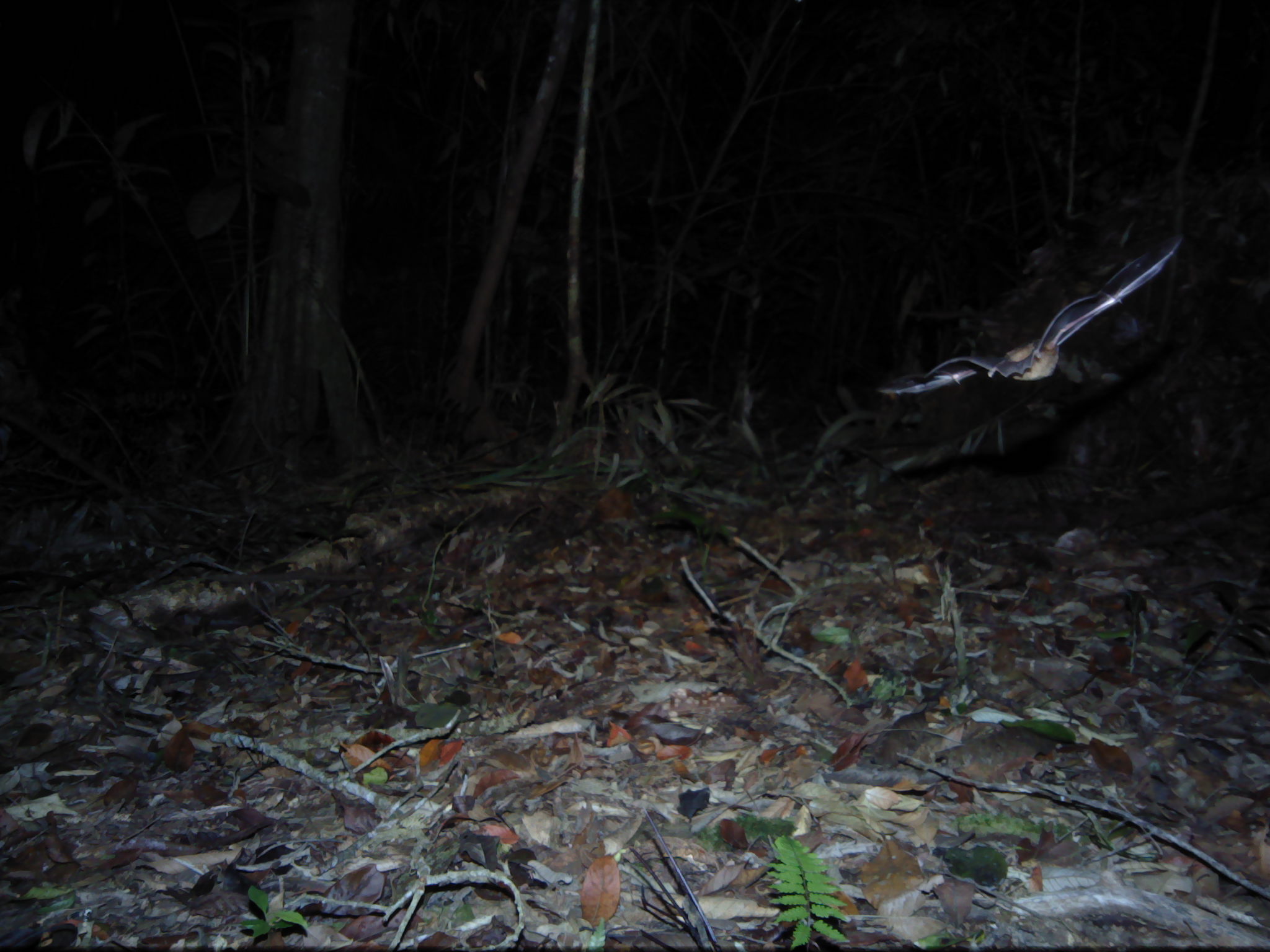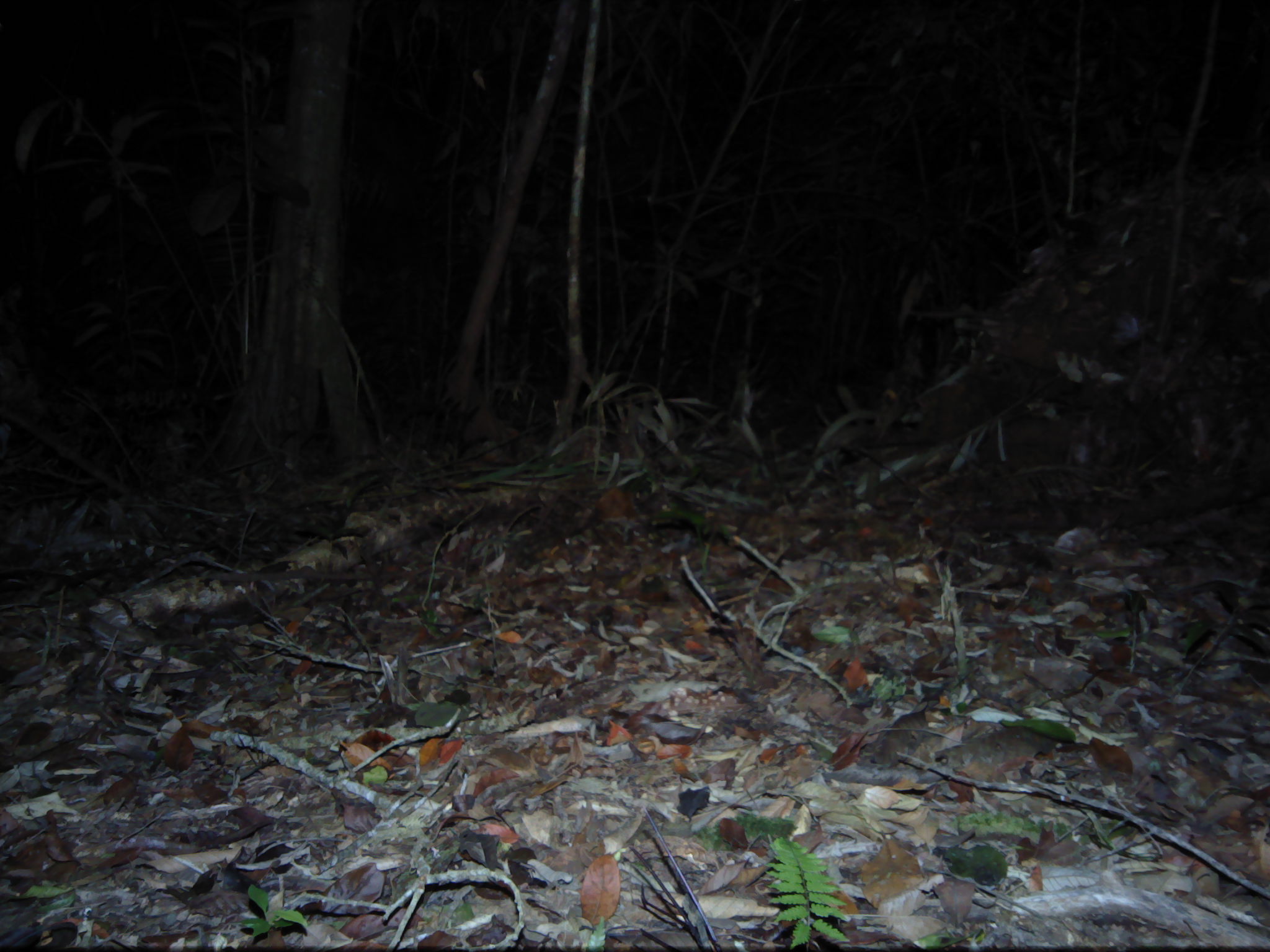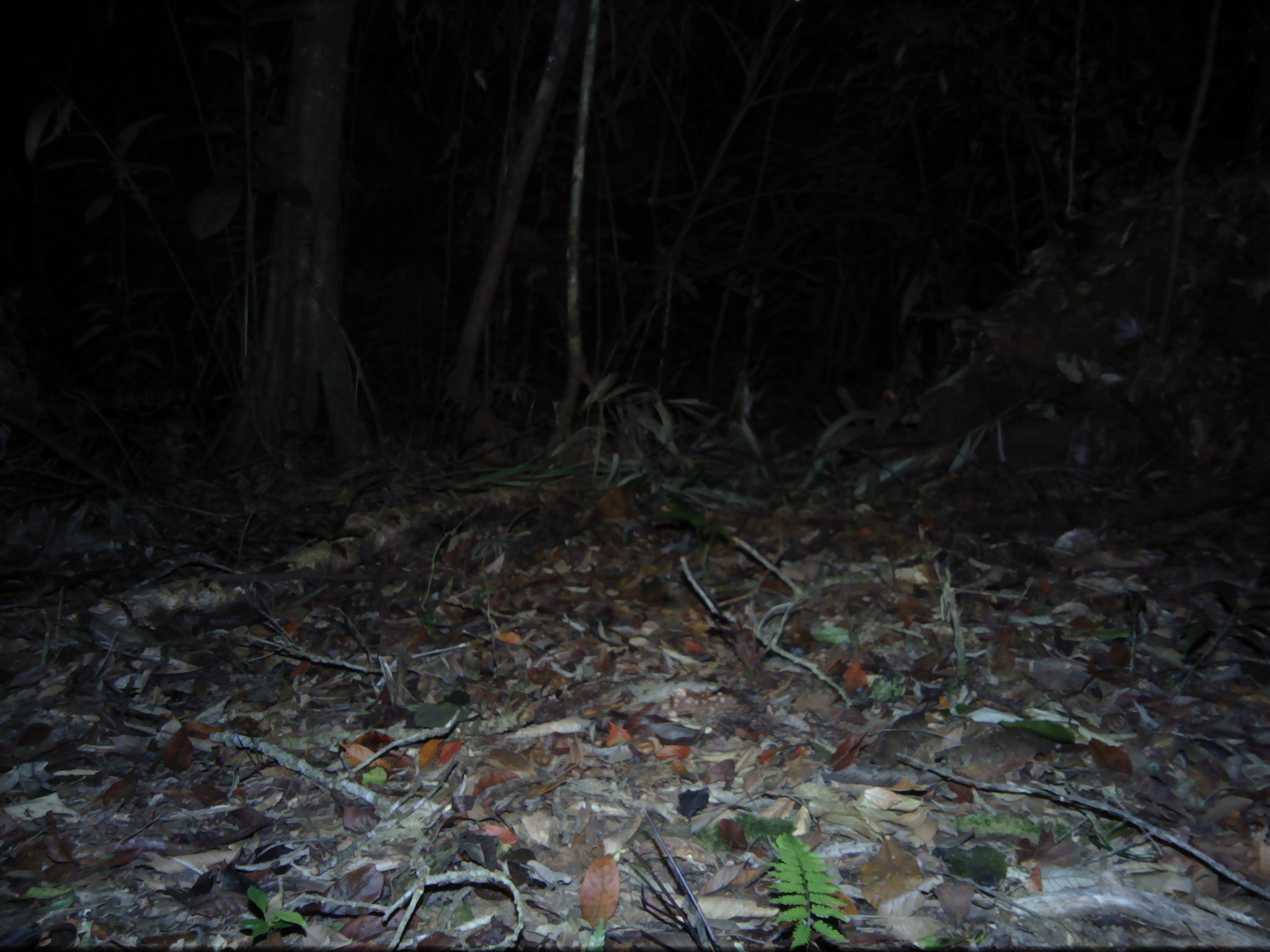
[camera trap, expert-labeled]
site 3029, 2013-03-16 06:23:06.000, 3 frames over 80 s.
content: unidentified animal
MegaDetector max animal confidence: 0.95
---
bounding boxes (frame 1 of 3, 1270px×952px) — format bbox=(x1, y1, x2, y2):
unknown: bbox=(877, 225, 1182, 396)